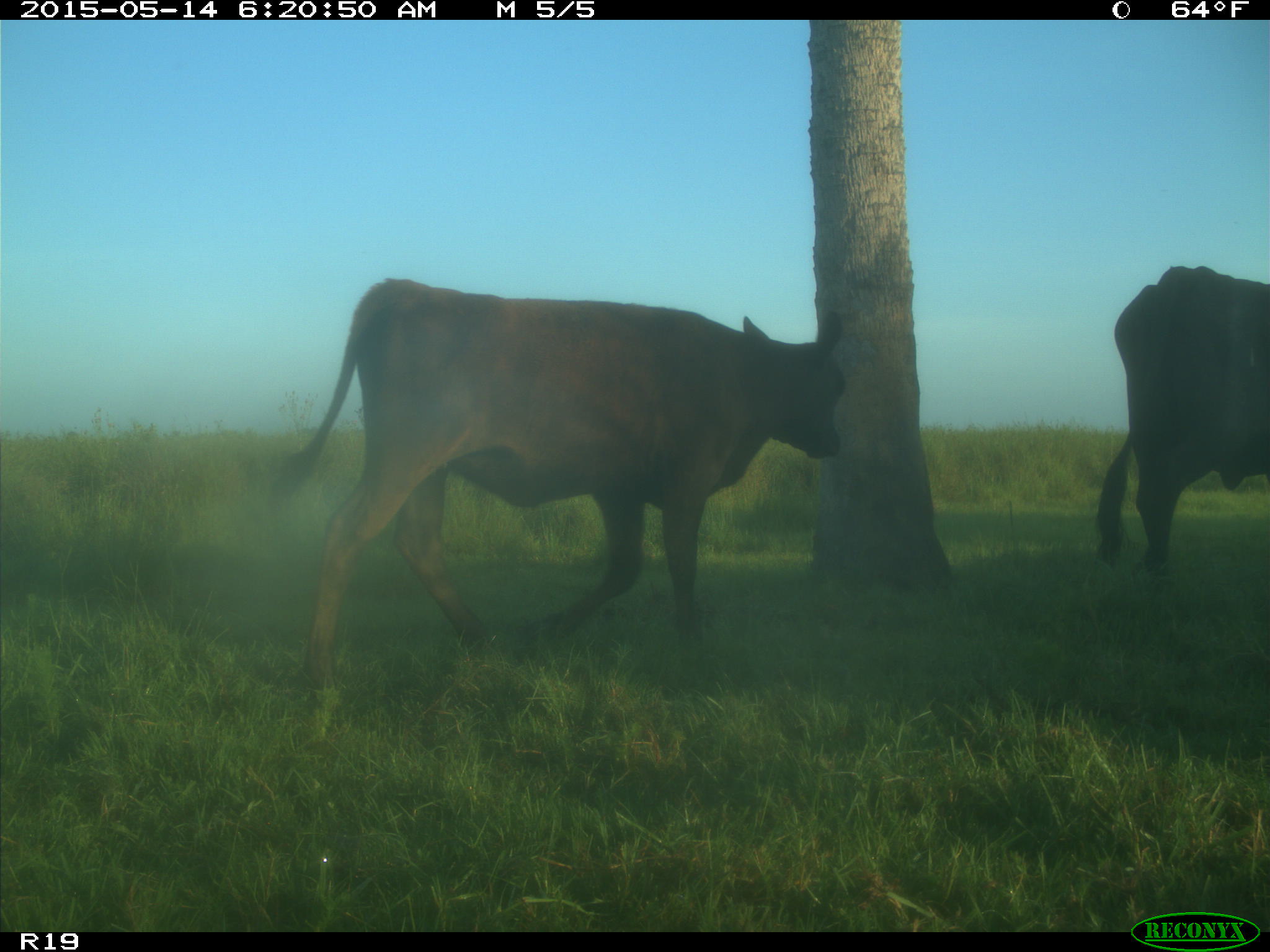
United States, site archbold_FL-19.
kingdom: Animalia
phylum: Chordata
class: Mammalia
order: Artiodactyla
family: Bovidae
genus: Bos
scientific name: Bos taurus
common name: domestic cow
Bos taurus (domestic cow).